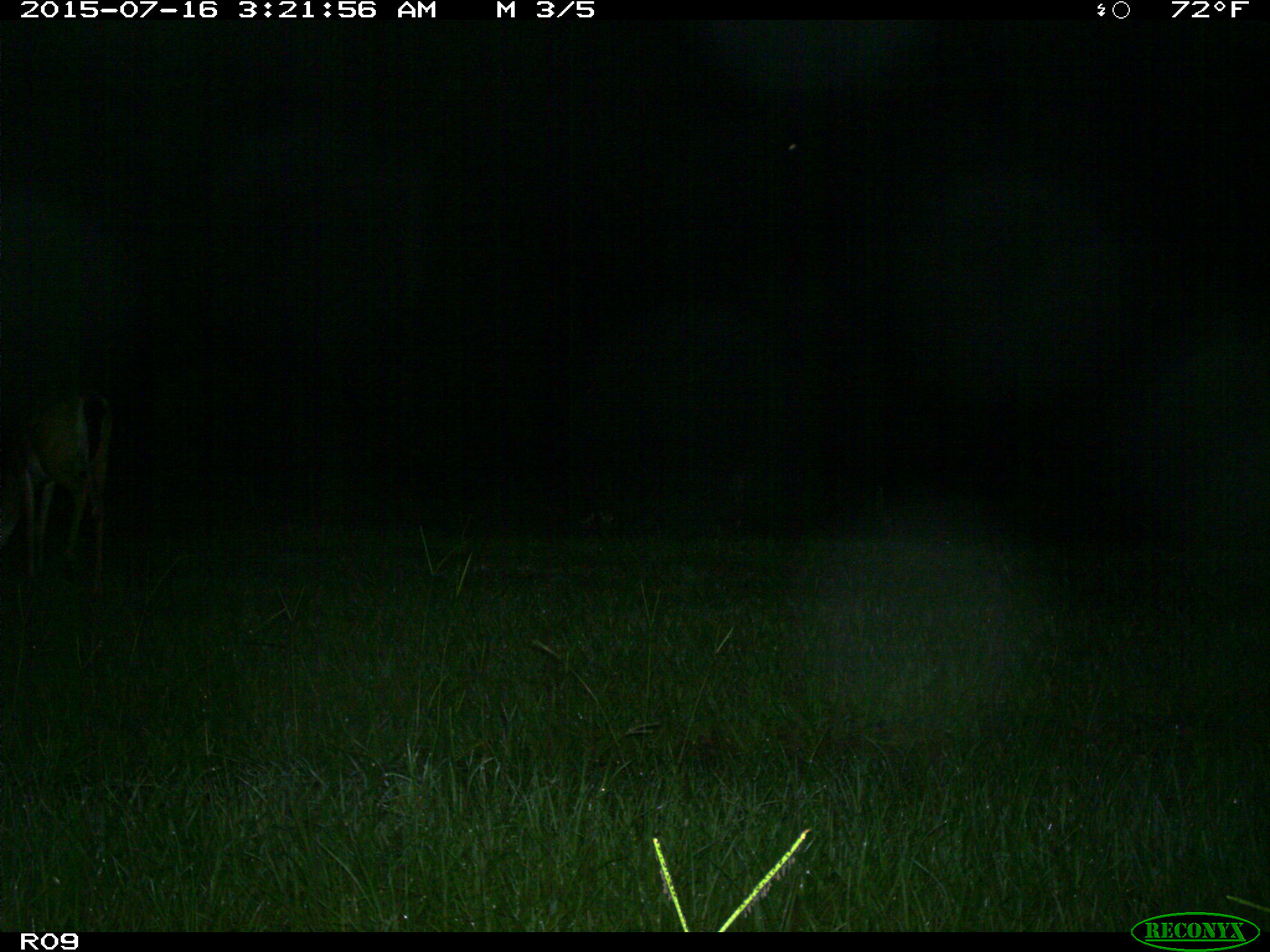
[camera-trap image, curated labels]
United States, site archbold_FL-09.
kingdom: Animalia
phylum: Chordata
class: Mammalia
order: Artiodactyla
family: Cervidae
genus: Odocoileus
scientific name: Odocoileus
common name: deer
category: unidentified deer